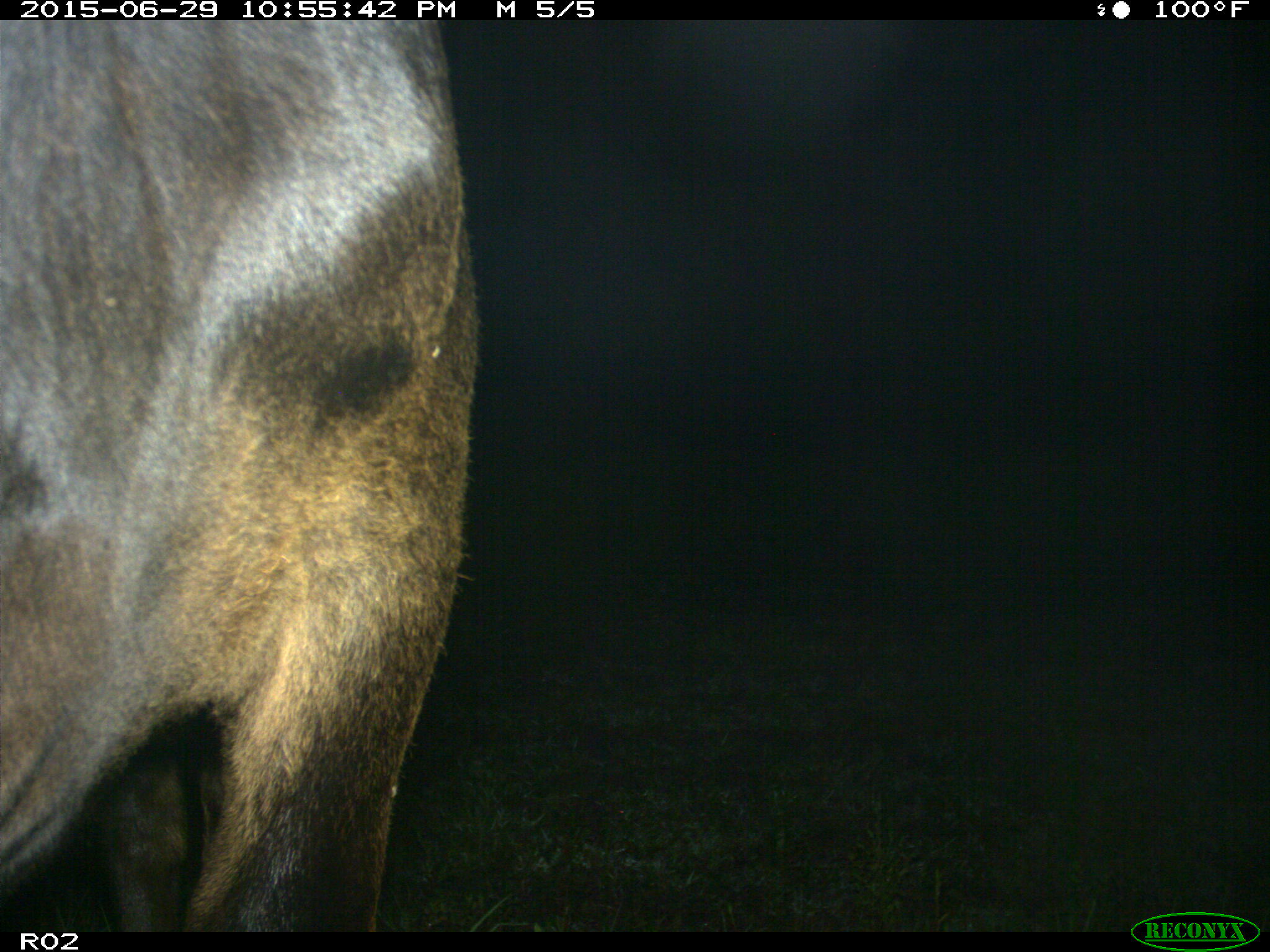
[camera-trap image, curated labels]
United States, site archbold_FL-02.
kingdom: Animalia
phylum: Chordata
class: Mammalia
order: Artiodactyla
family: Bovidae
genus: Bos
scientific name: Bos taurus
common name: domestic cow